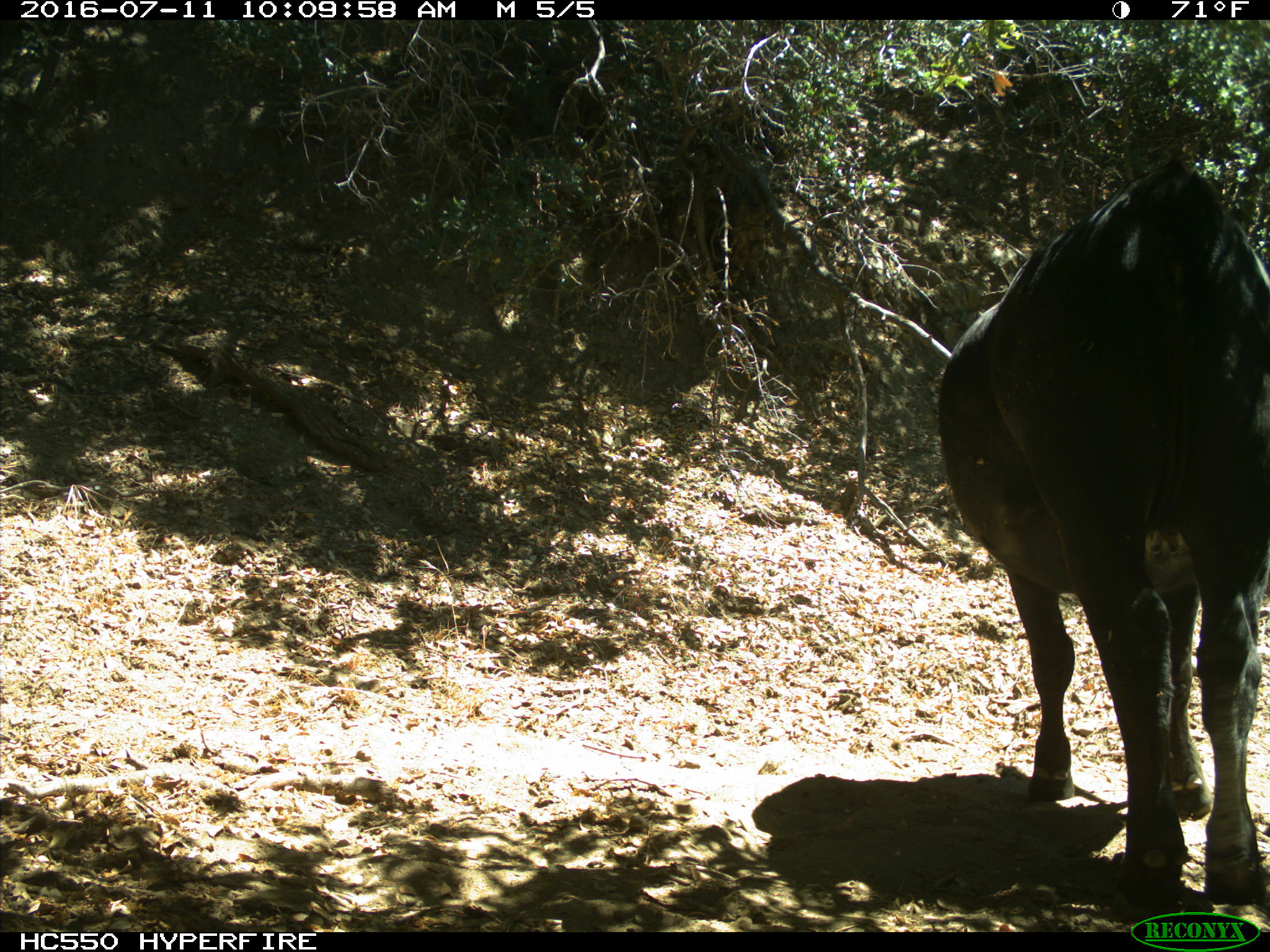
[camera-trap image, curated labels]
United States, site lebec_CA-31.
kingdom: Animalia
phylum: Chordata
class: Mammalia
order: Artiodactyla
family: Bovidae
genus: Bos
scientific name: Bos taurus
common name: domestic cow